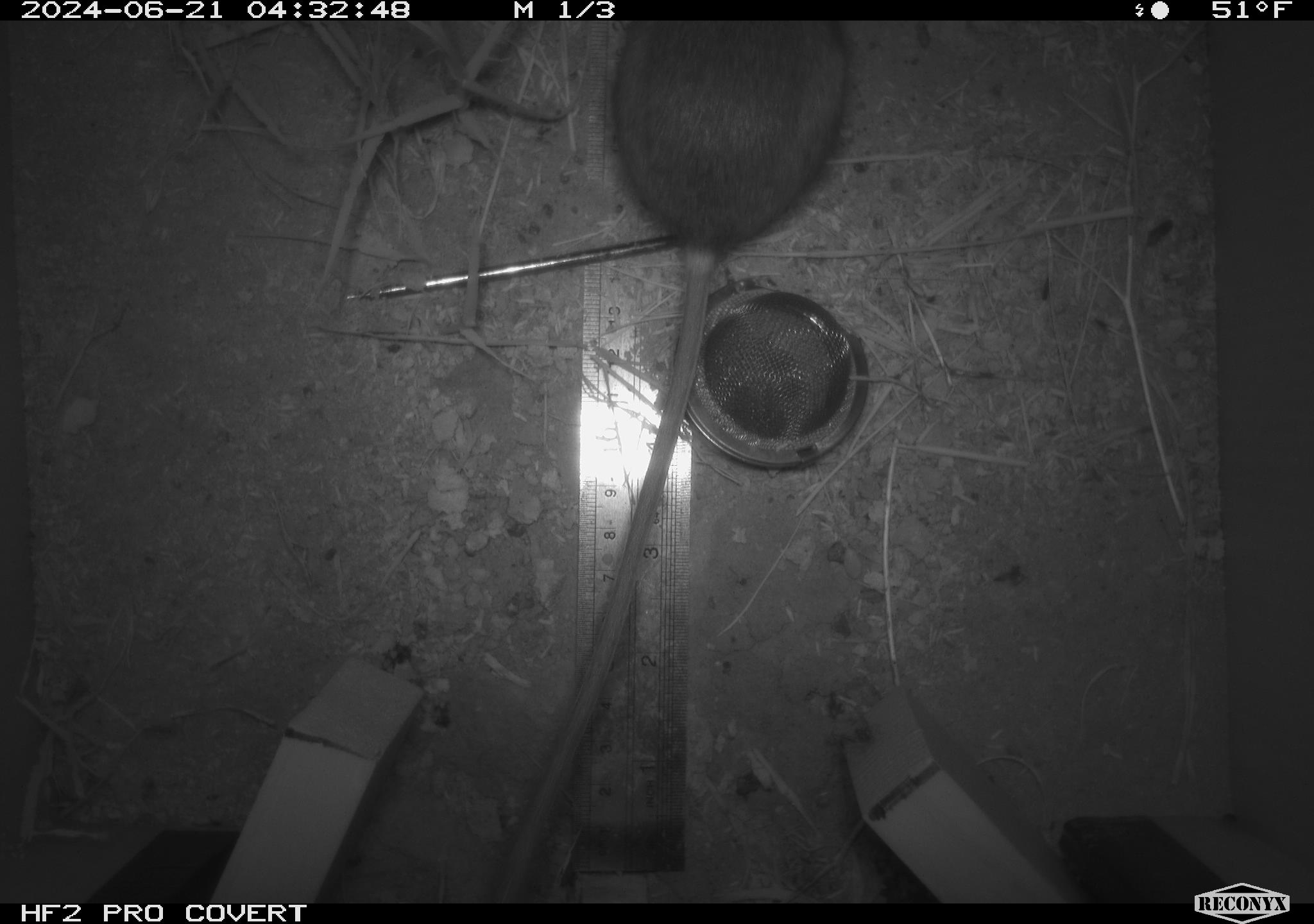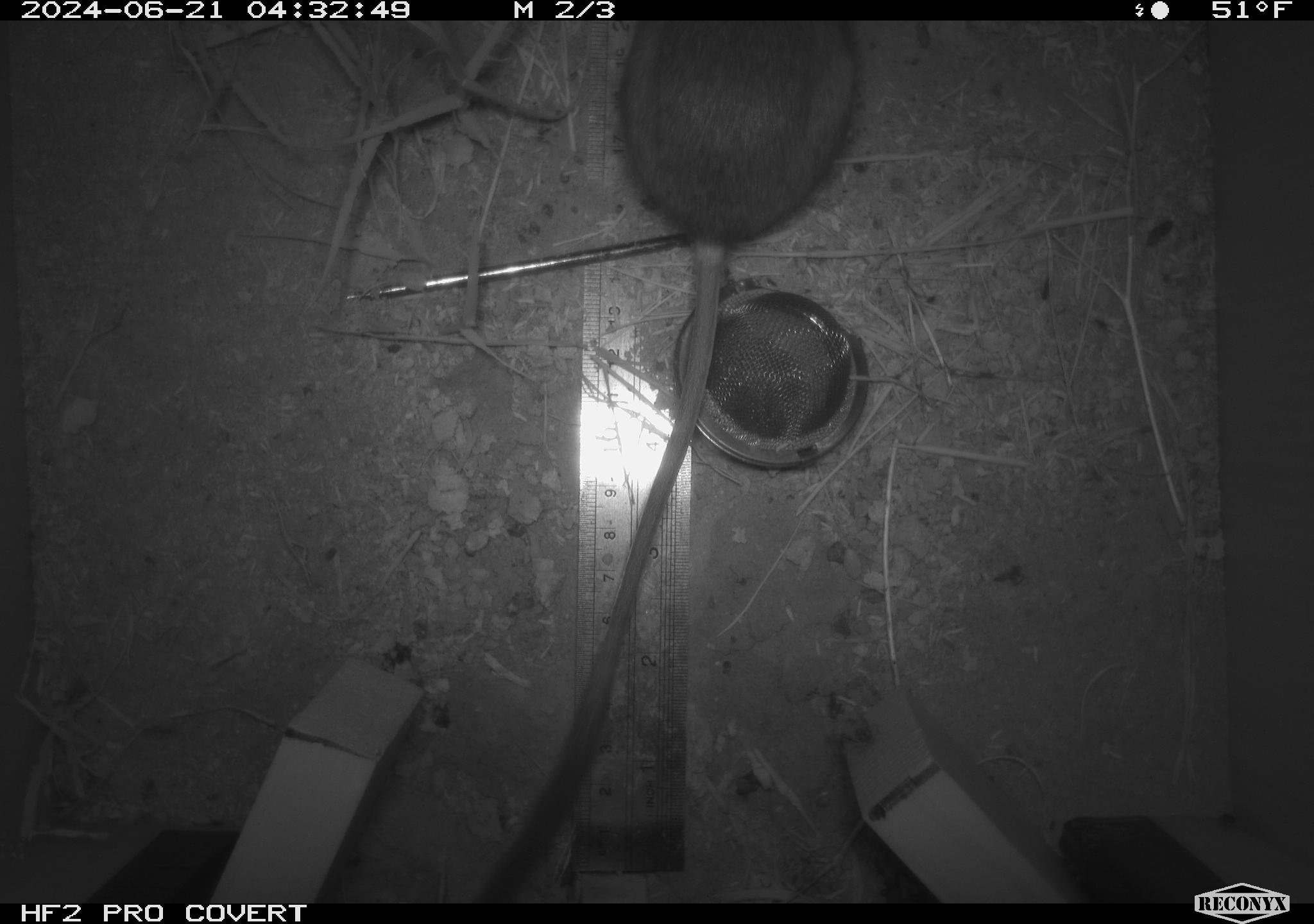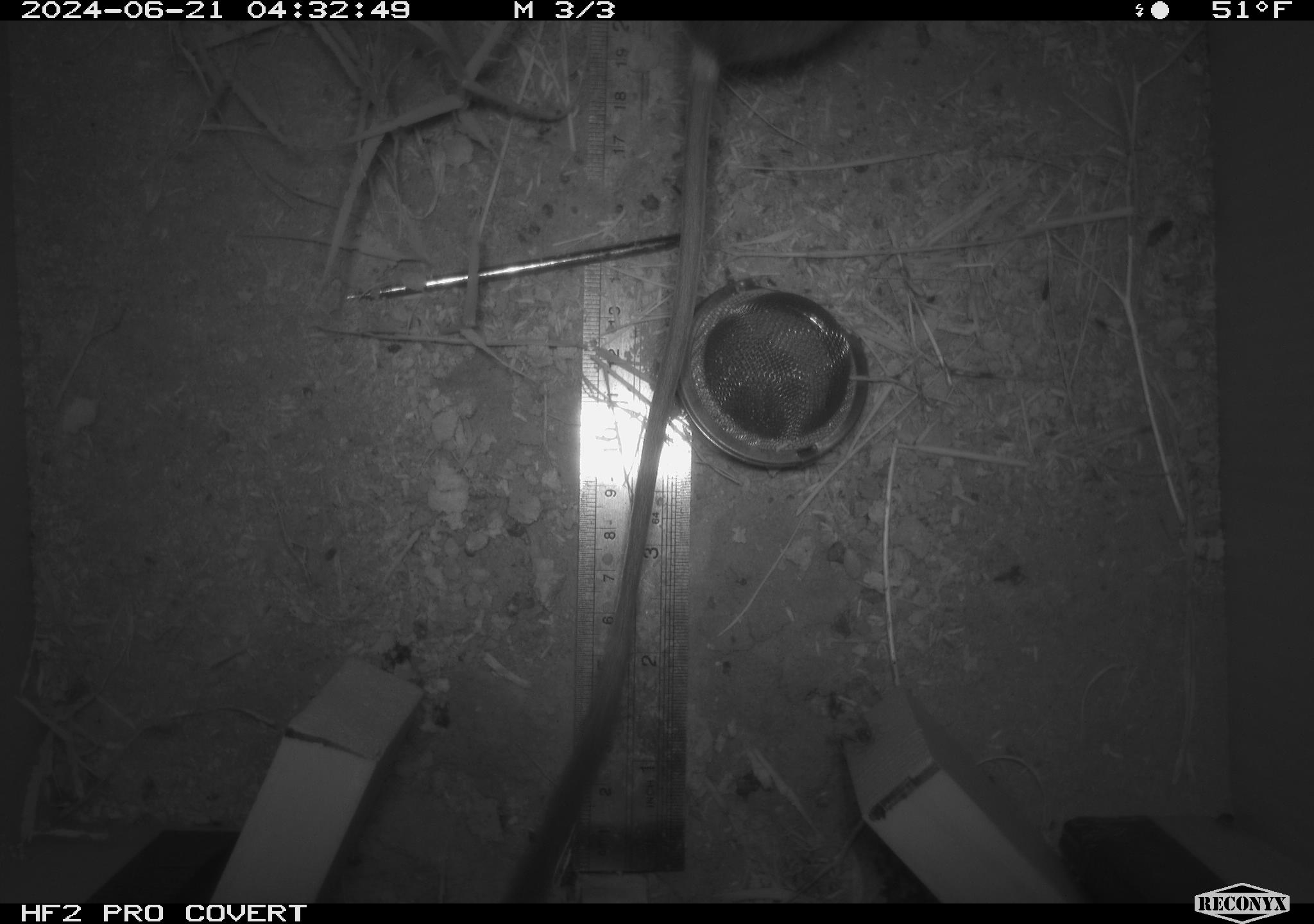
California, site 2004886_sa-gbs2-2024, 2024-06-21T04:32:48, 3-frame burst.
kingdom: Animalia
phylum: Chordata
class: Mammalia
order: Rodentia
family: Heteromyidae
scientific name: Heteromyidae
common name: kangaroo rats and pocket mice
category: heteromyidae family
Heteromyidae family (kangaroo rats and pocket mice) (Heteromyidae).